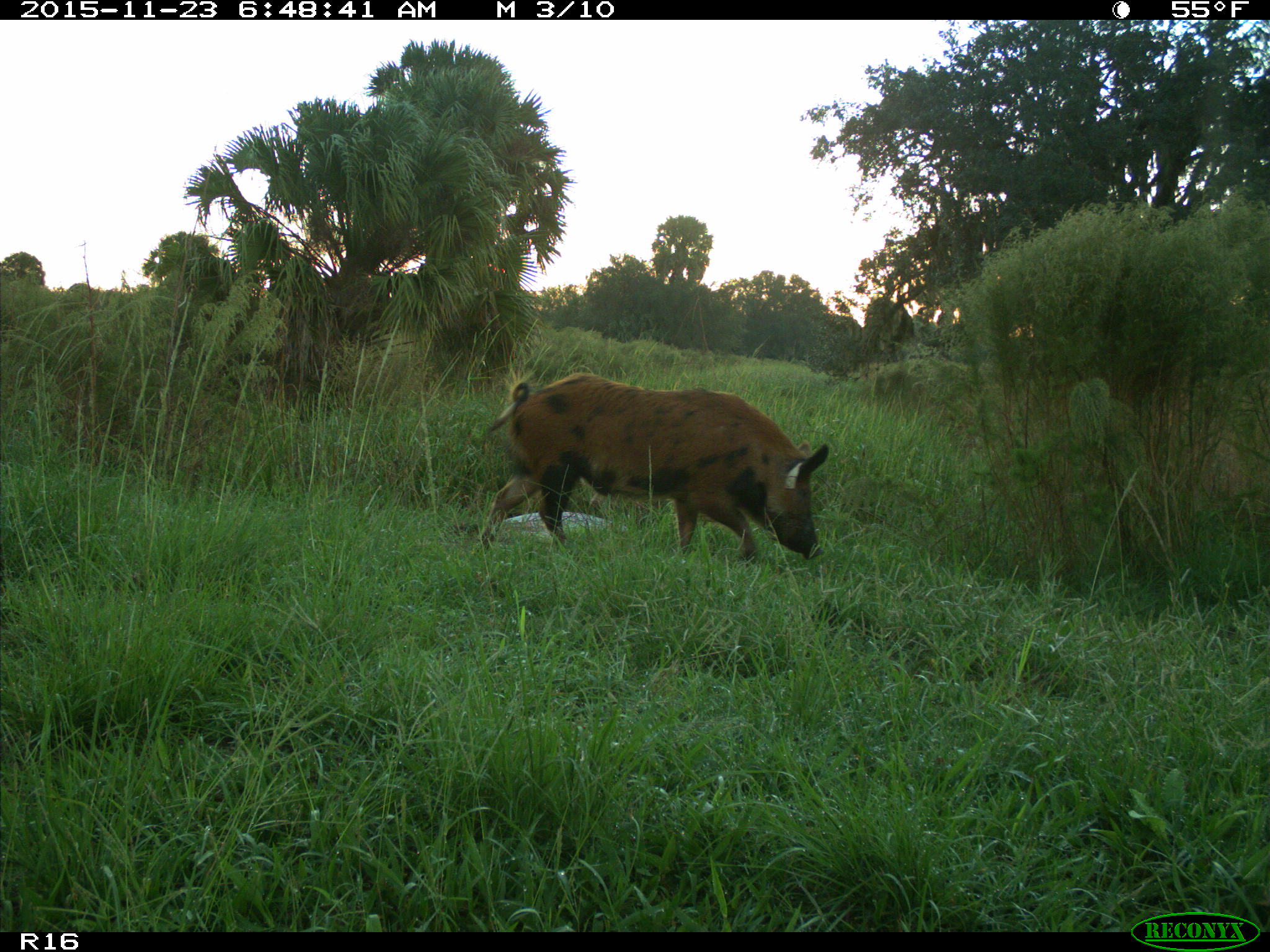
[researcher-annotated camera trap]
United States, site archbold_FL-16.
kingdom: Animalia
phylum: Chordata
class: Mammalia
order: Artiodactyla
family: Suidae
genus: Sus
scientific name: Sus scrofa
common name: wild boar